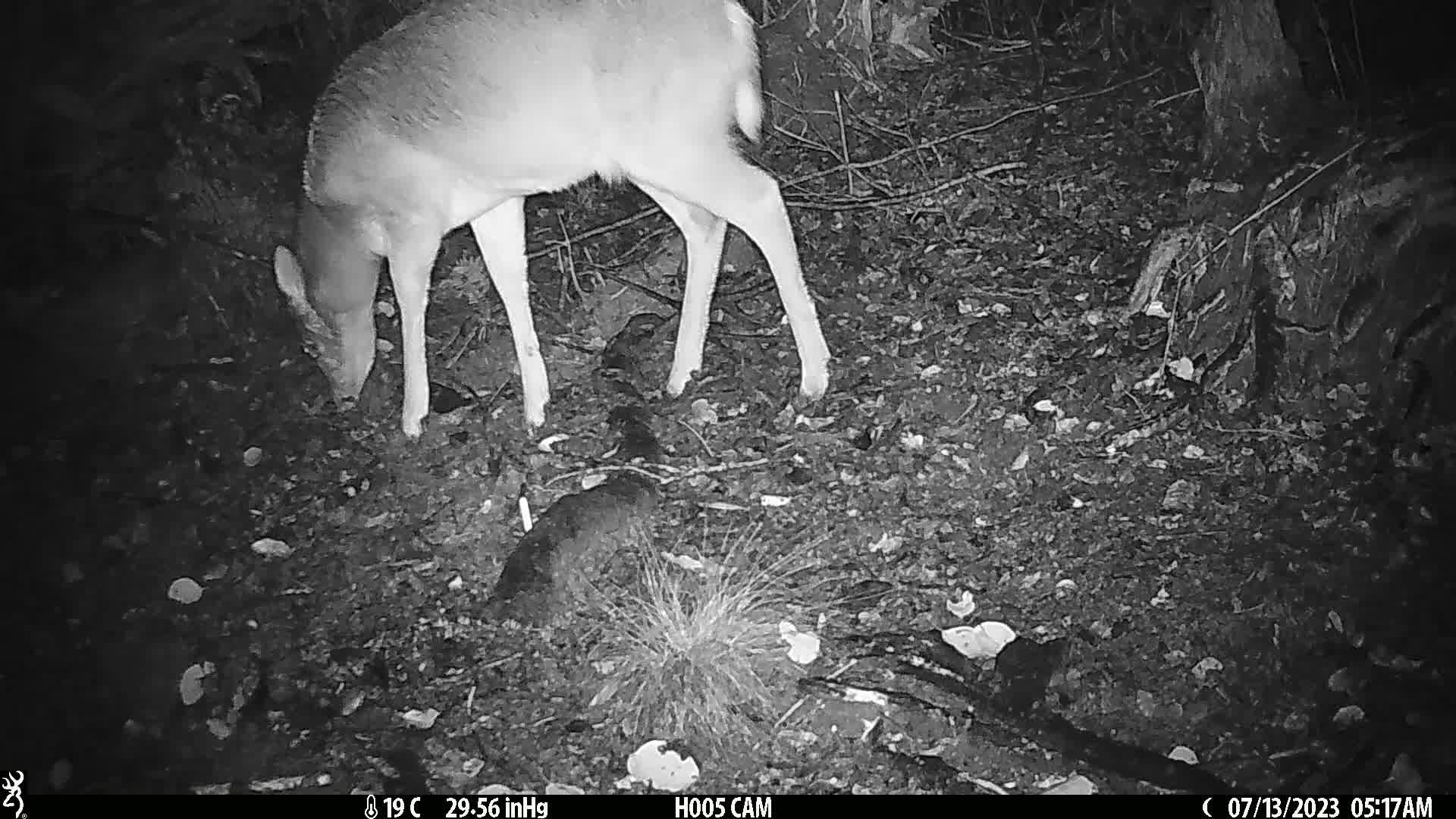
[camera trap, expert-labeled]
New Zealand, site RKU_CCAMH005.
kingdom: Animalia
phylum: Chordata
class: Mammalia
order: Artiodactyla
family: Cervidae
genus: Odocoileus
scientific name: Odocoileus virginianus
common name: white-tailed deer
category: white tailed deer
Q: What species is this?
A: White tailed deer (white-tailed deer) (Odocoileus virginianus).